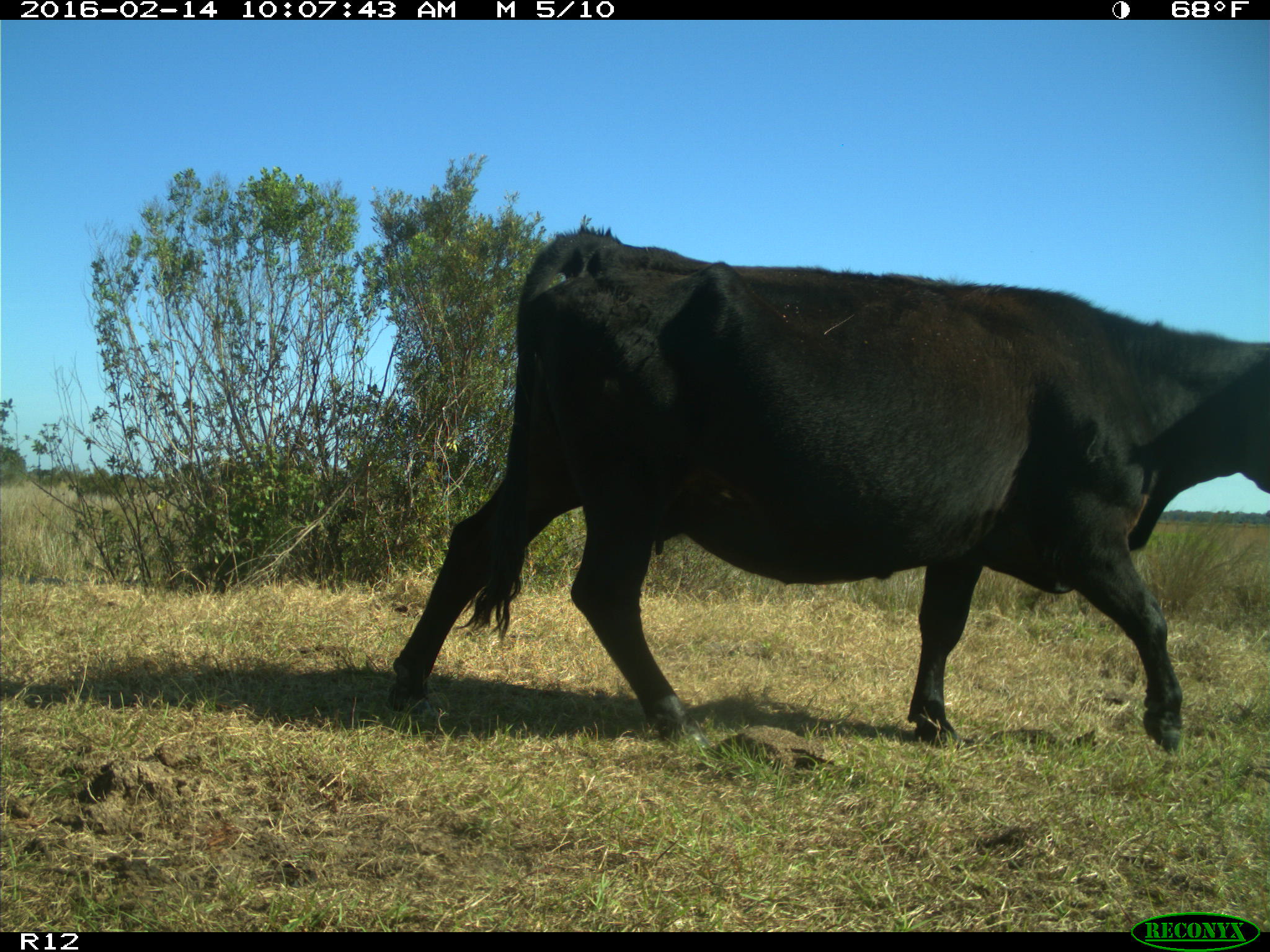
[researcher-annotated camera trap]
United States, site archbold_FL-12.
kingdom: Animalia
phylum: Chordata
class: Mammalia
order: Artiodactyla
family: Bovidae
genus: Bos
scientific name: Bos taurus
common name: domestic cow